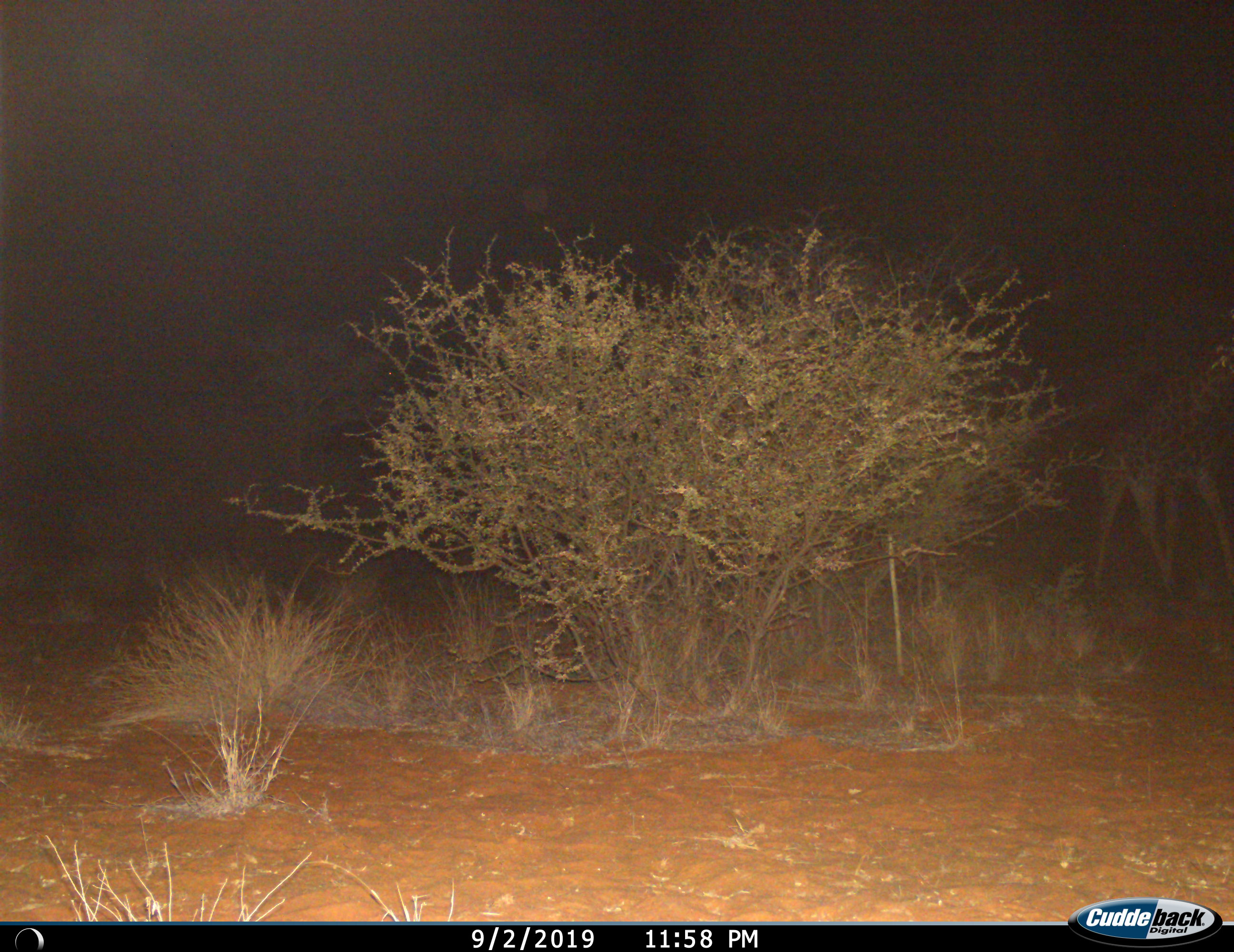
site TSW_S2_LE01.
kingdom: Animalia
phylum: Chordata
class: Mammalia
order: Artiodactyla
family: Giraffidae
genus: Giraffa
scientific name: Giraffa camelopardalis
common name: giraffe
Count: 1.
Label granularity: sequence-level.